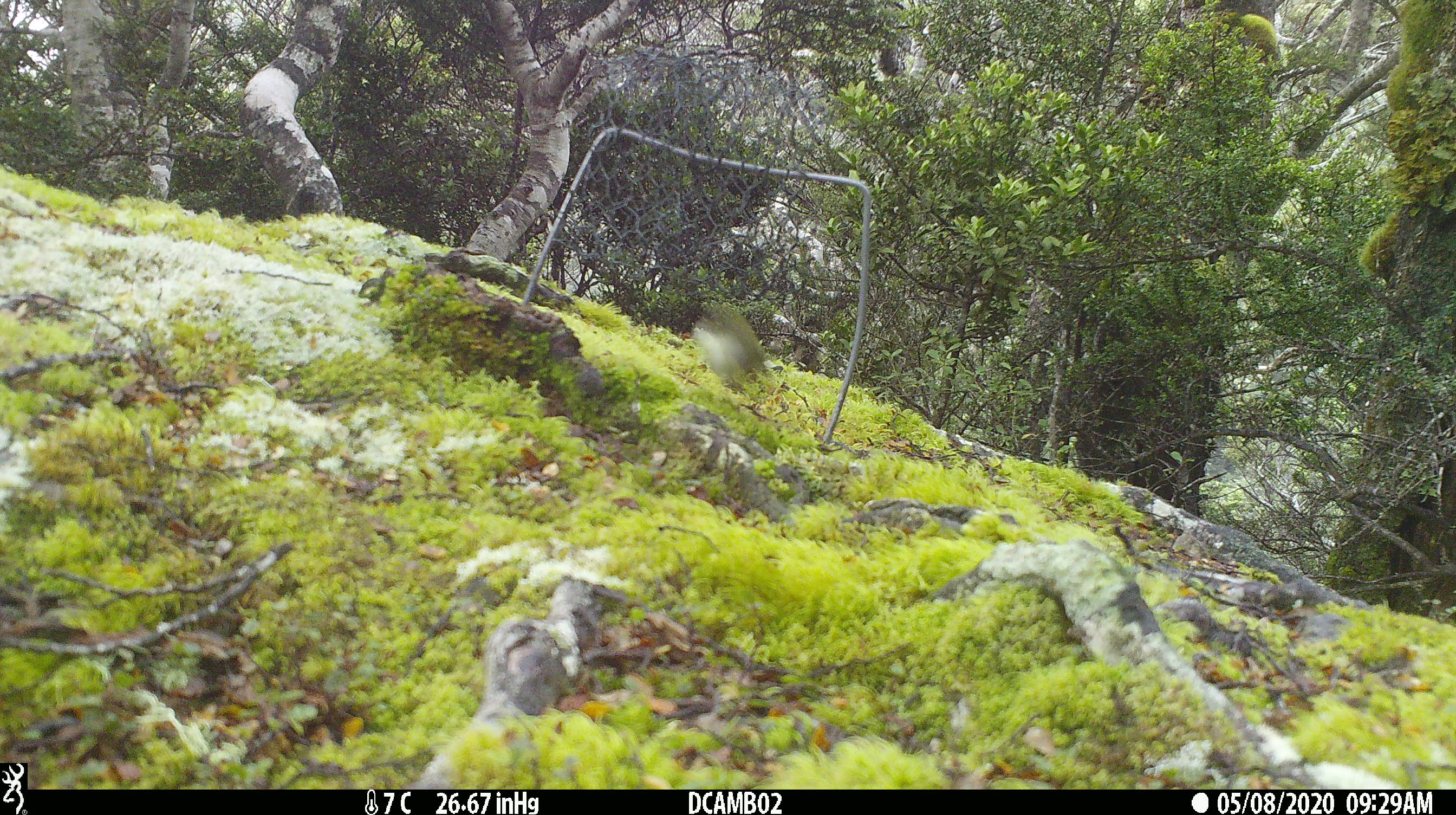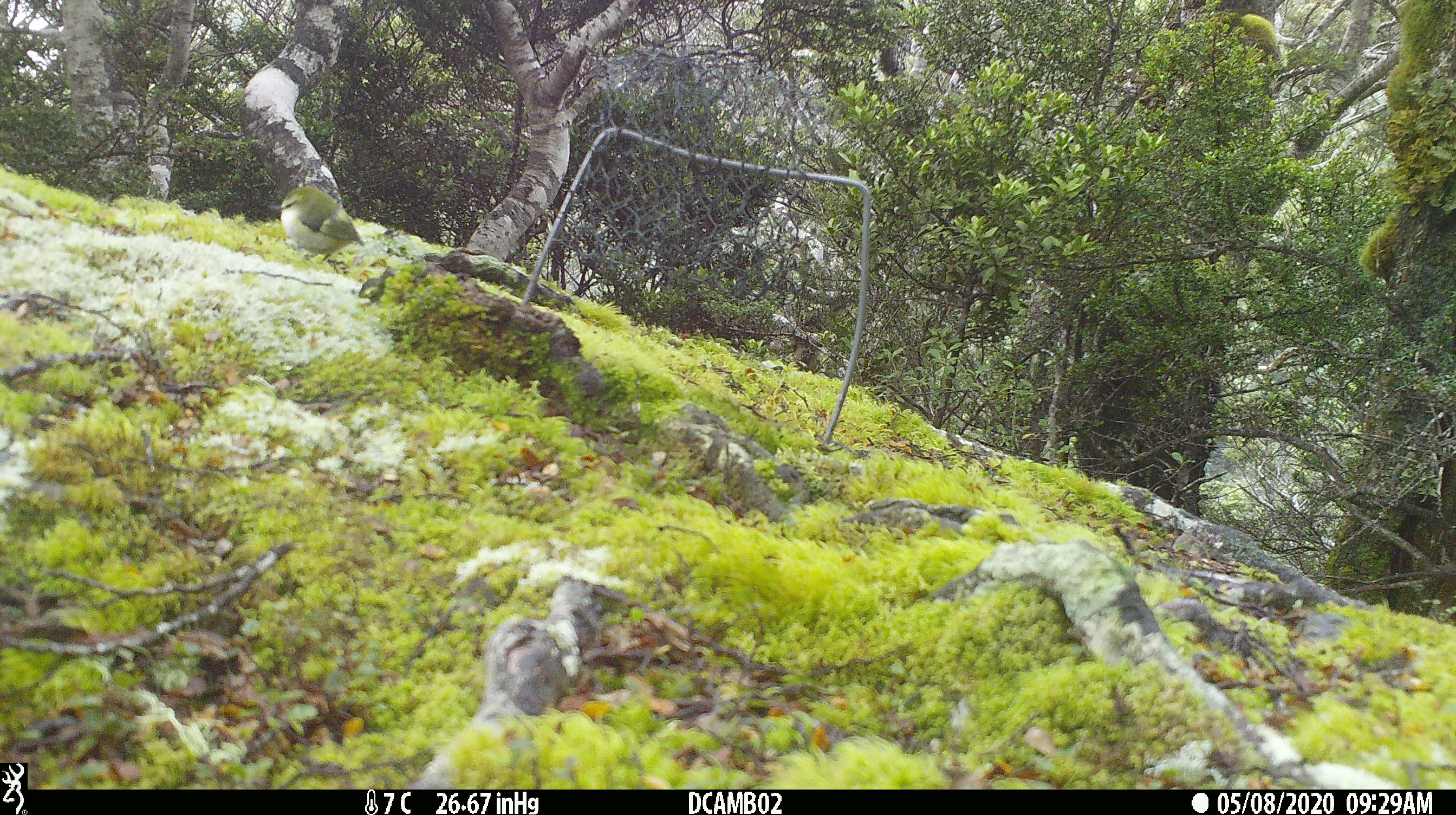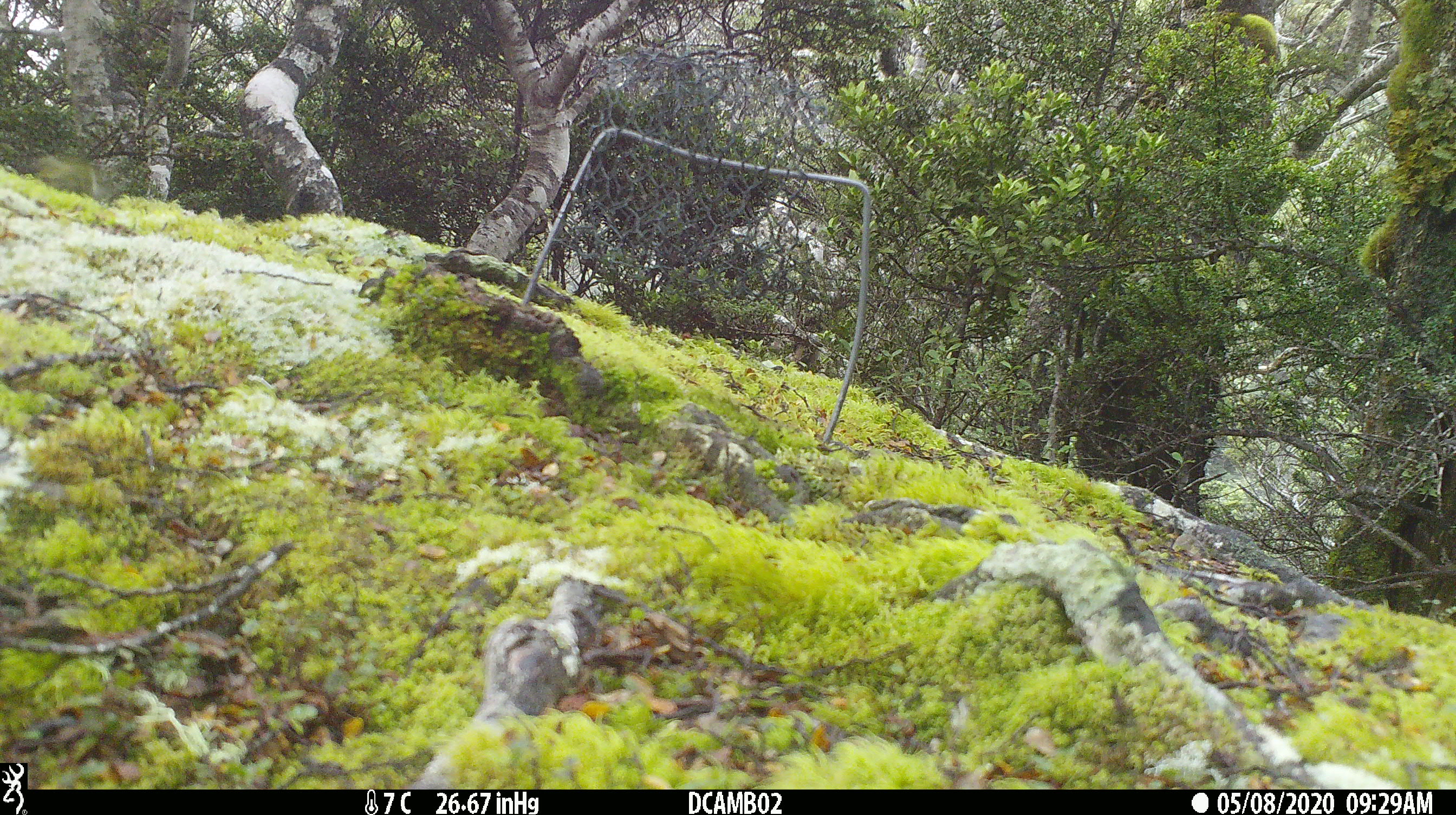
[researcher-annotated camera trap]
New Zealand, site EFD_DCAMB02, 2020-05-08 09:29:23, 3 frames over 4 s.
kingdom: Animalia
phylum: Chordata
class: Aves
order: Passeriformes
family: Acanthisittidae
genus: Acanthisitta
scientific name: Acanthisitta chloris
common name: rifleman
Rifleman (Acanthisitta chloris).